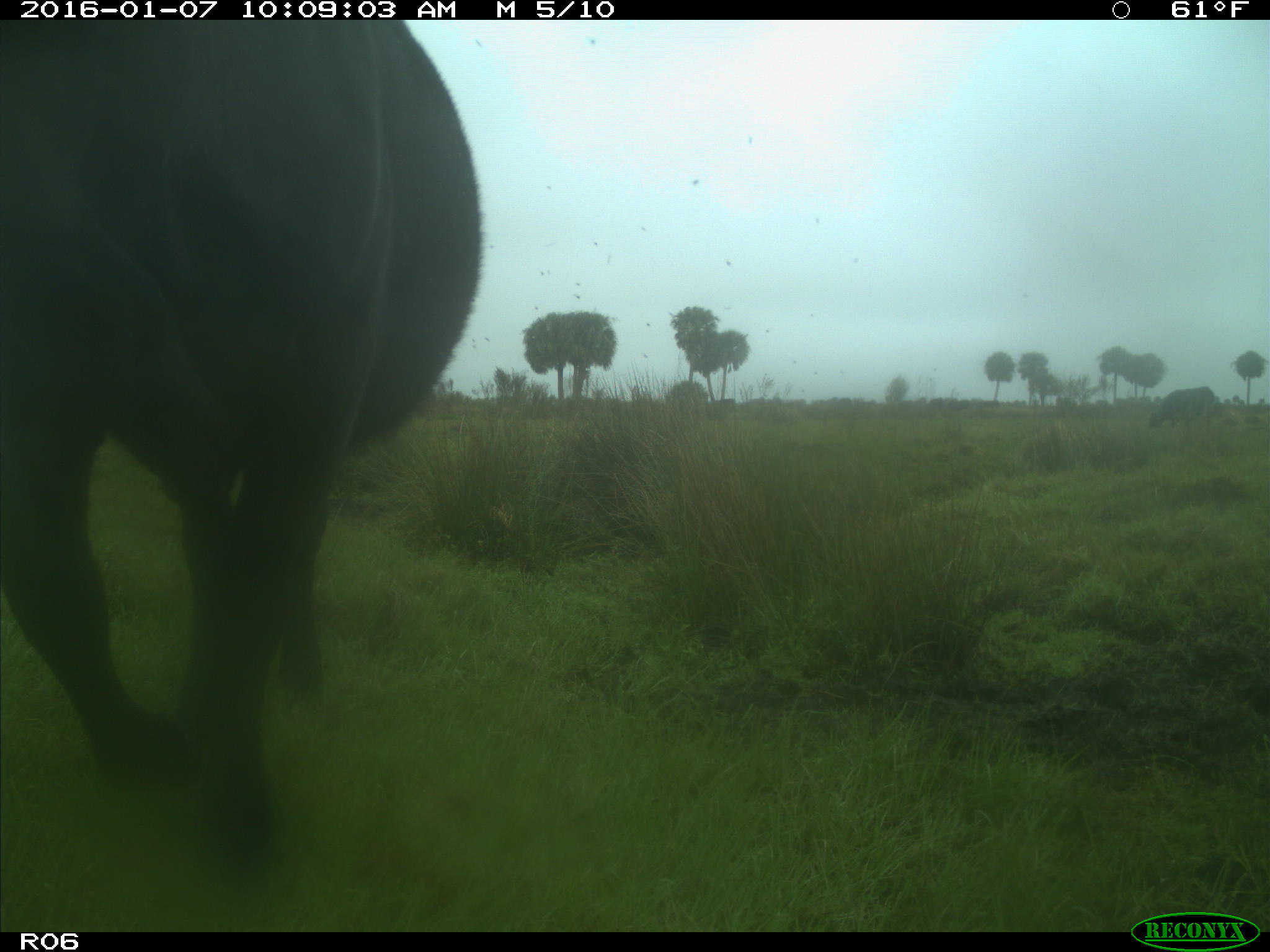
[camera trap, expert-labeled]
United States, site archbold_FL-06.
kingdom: Animalia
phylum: Chordata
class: Mammalia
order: Artiodactyla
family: Bovidae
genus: Bos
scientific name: Bos taurus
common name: domestic cow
Bos taurus (domestic cow).